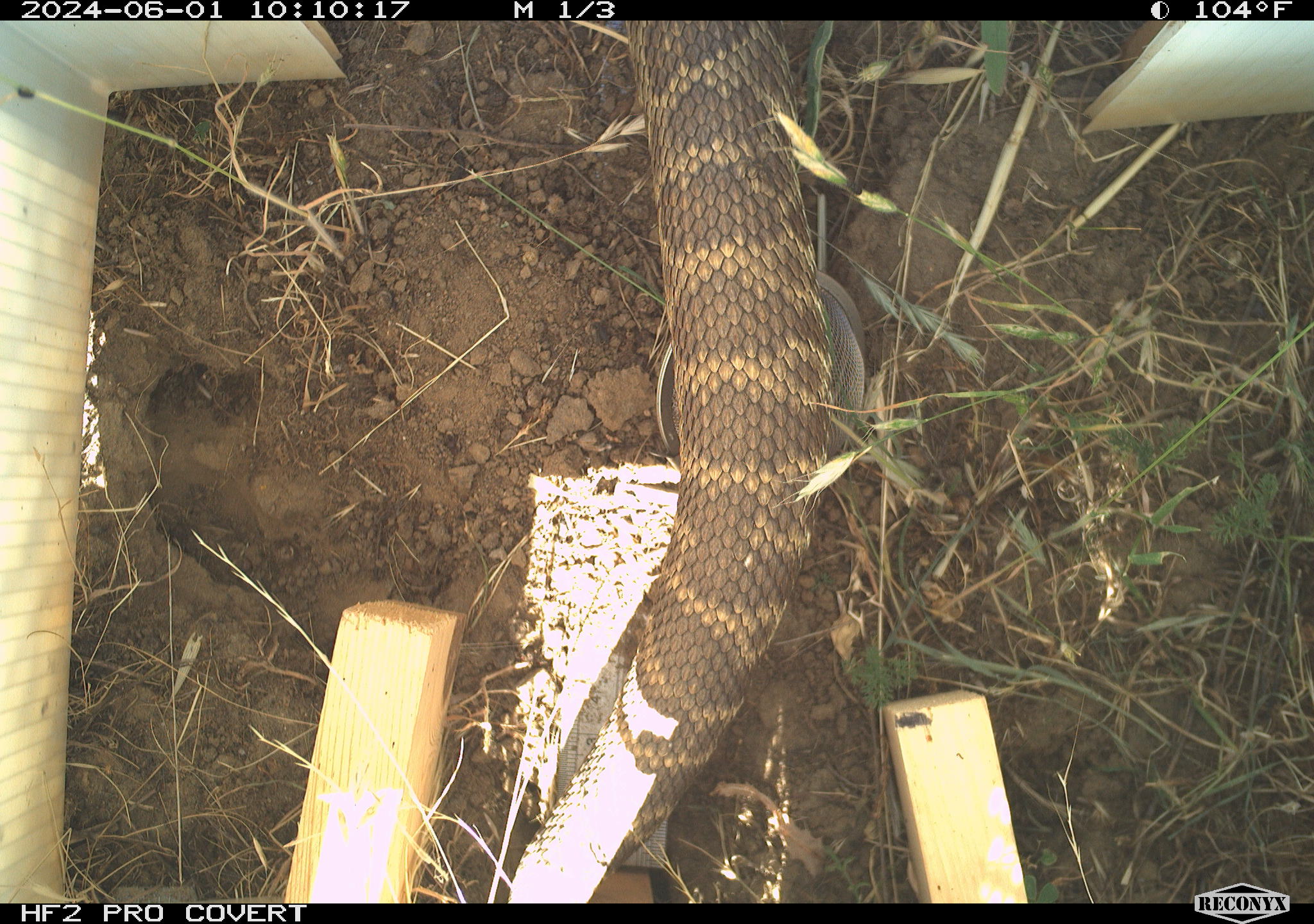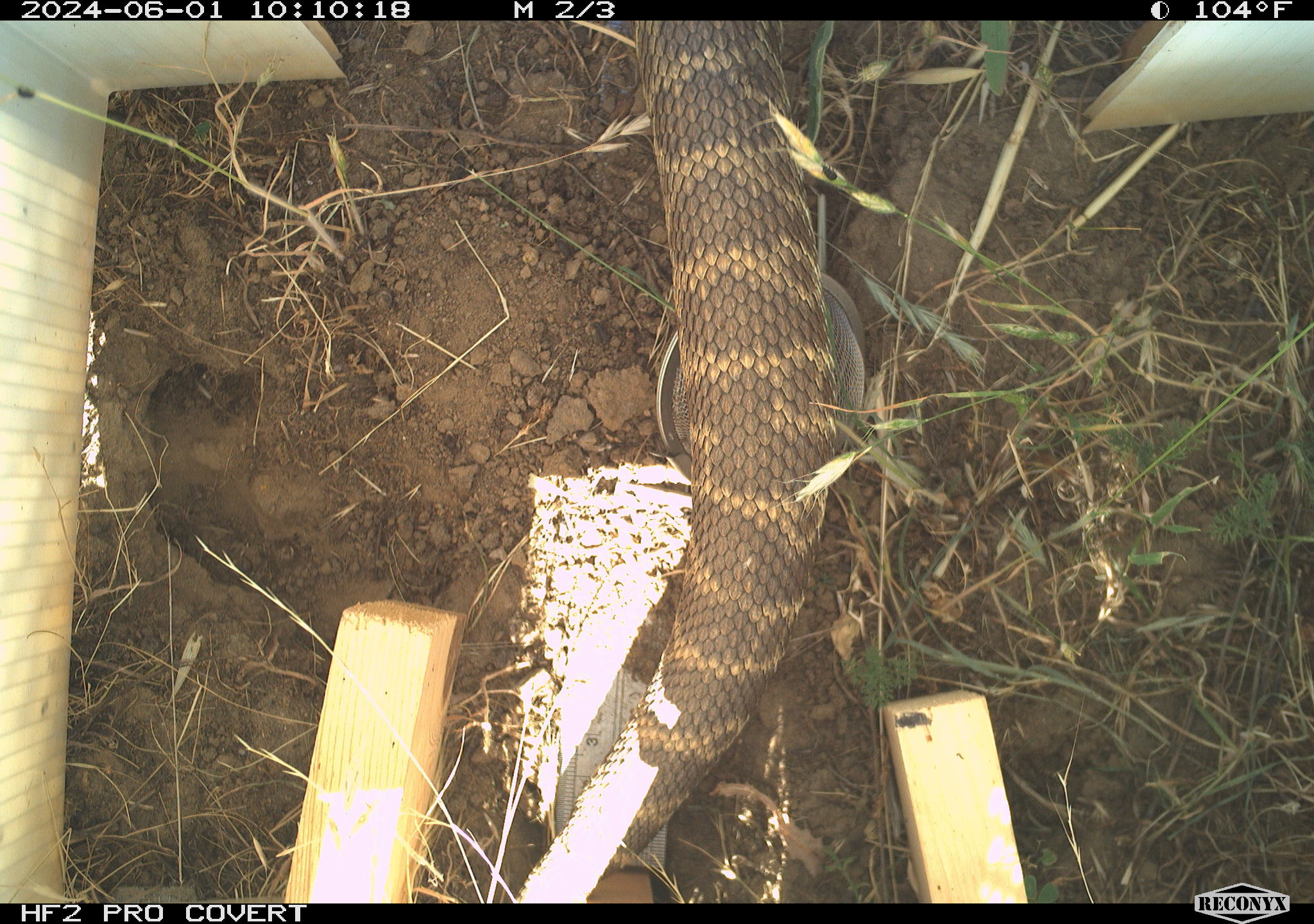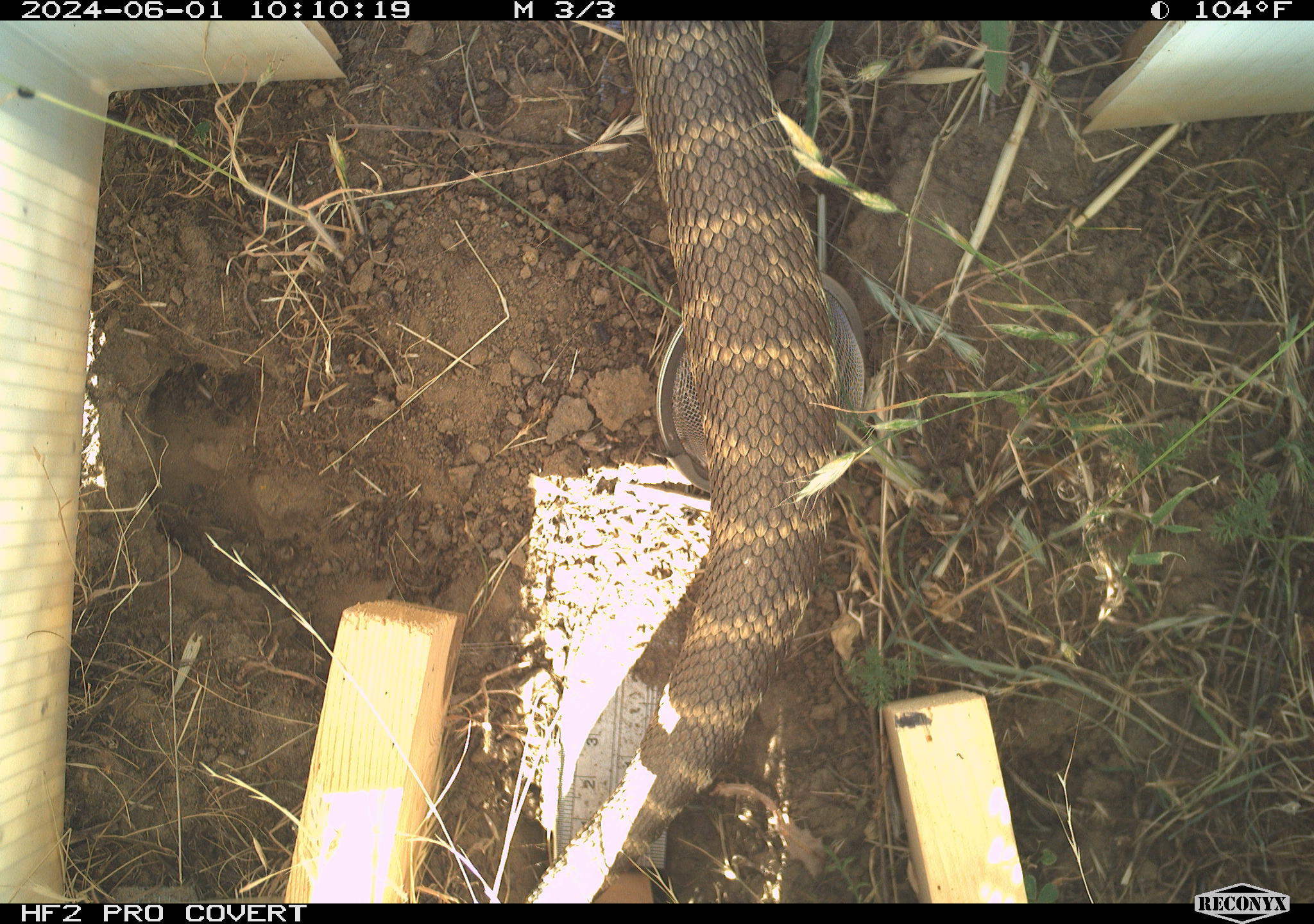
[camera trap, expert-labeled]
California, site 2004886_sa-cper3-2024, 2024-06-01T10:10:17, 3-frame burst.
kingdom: Animalia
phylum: Chordata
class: Reptilia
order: Squamata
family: Viperidae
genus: Crotalus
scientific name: Crotalus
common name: rattlers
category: crotalus species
Crotalus species (rattlers) (Crotalus).